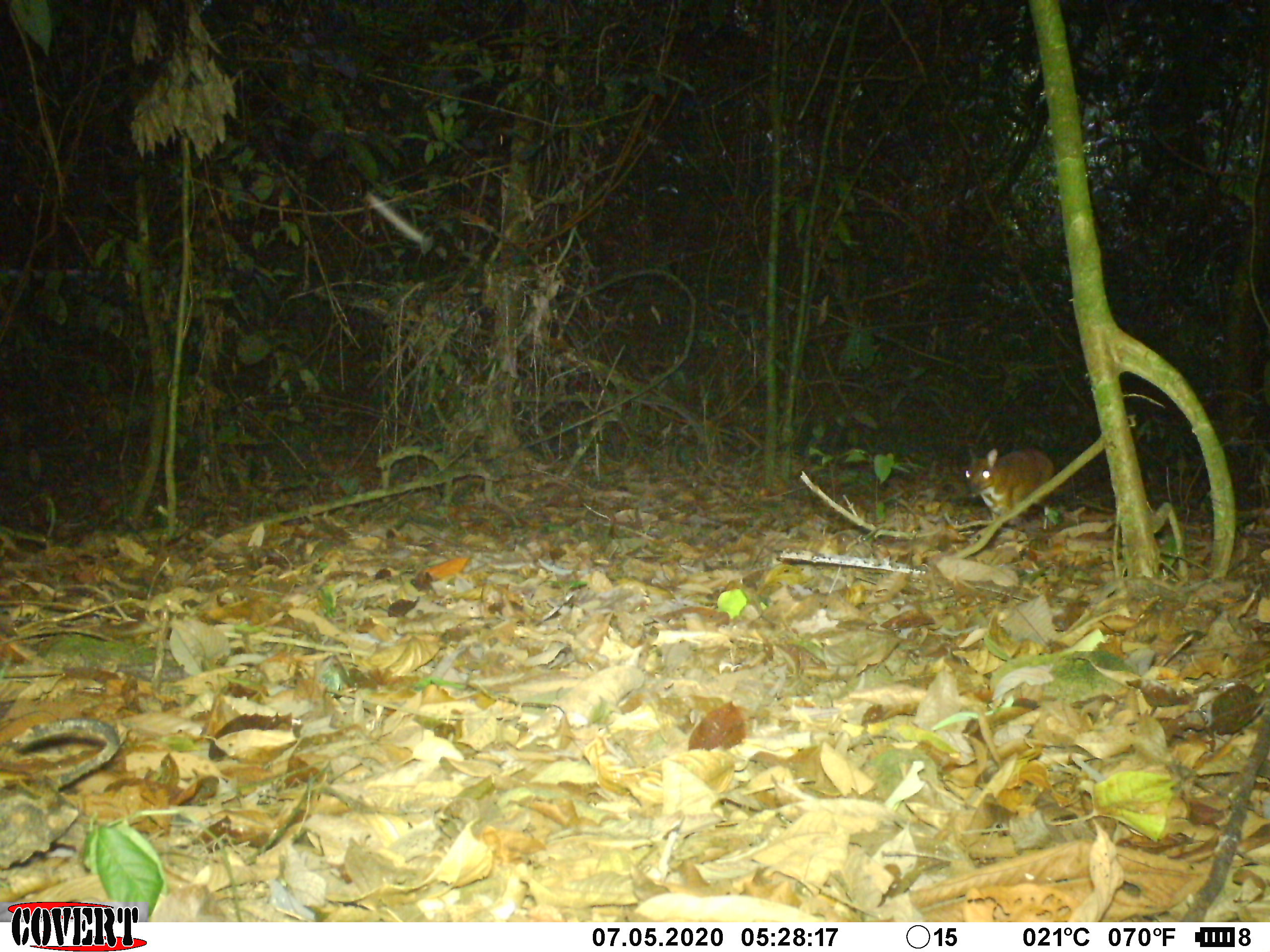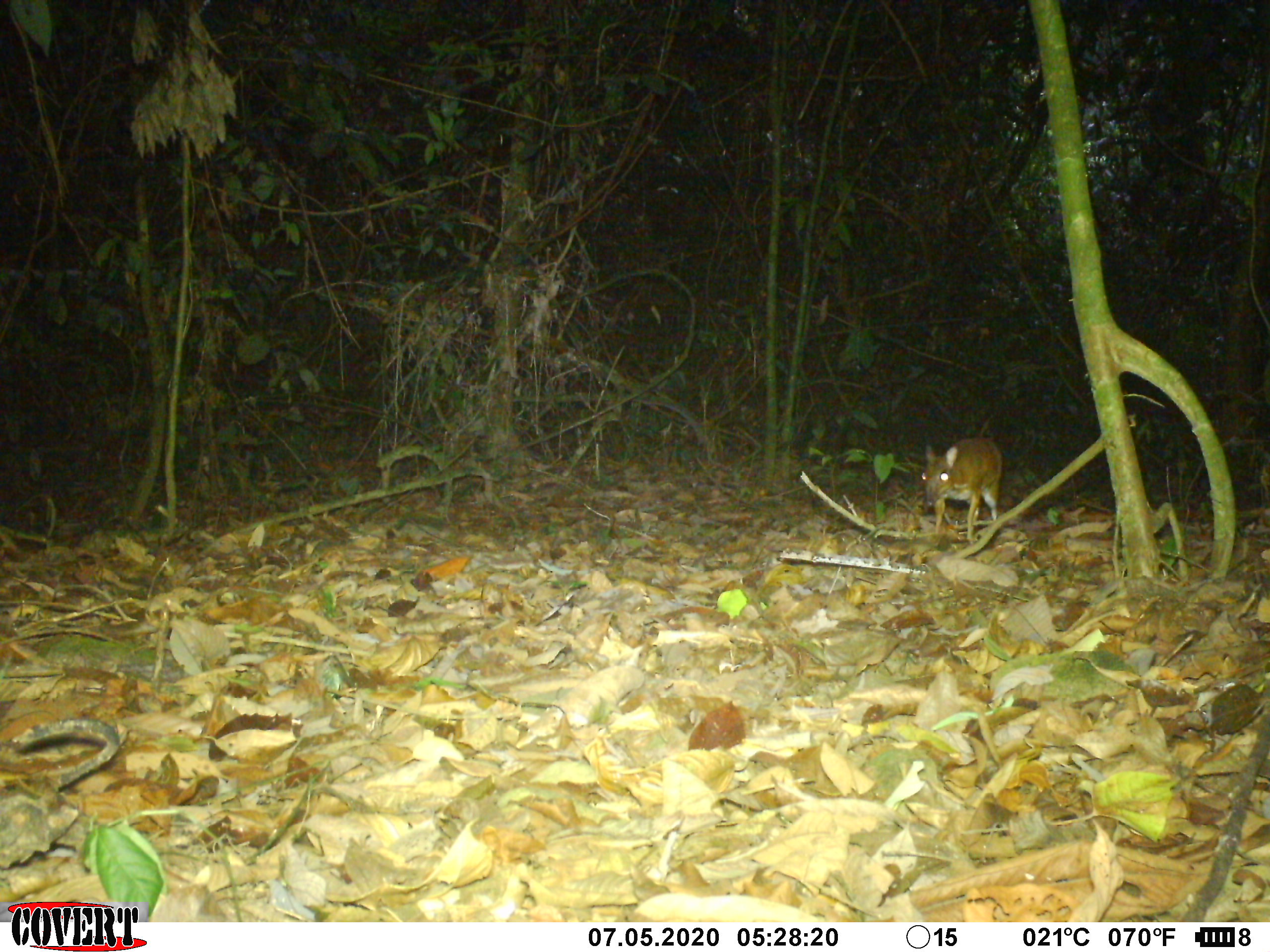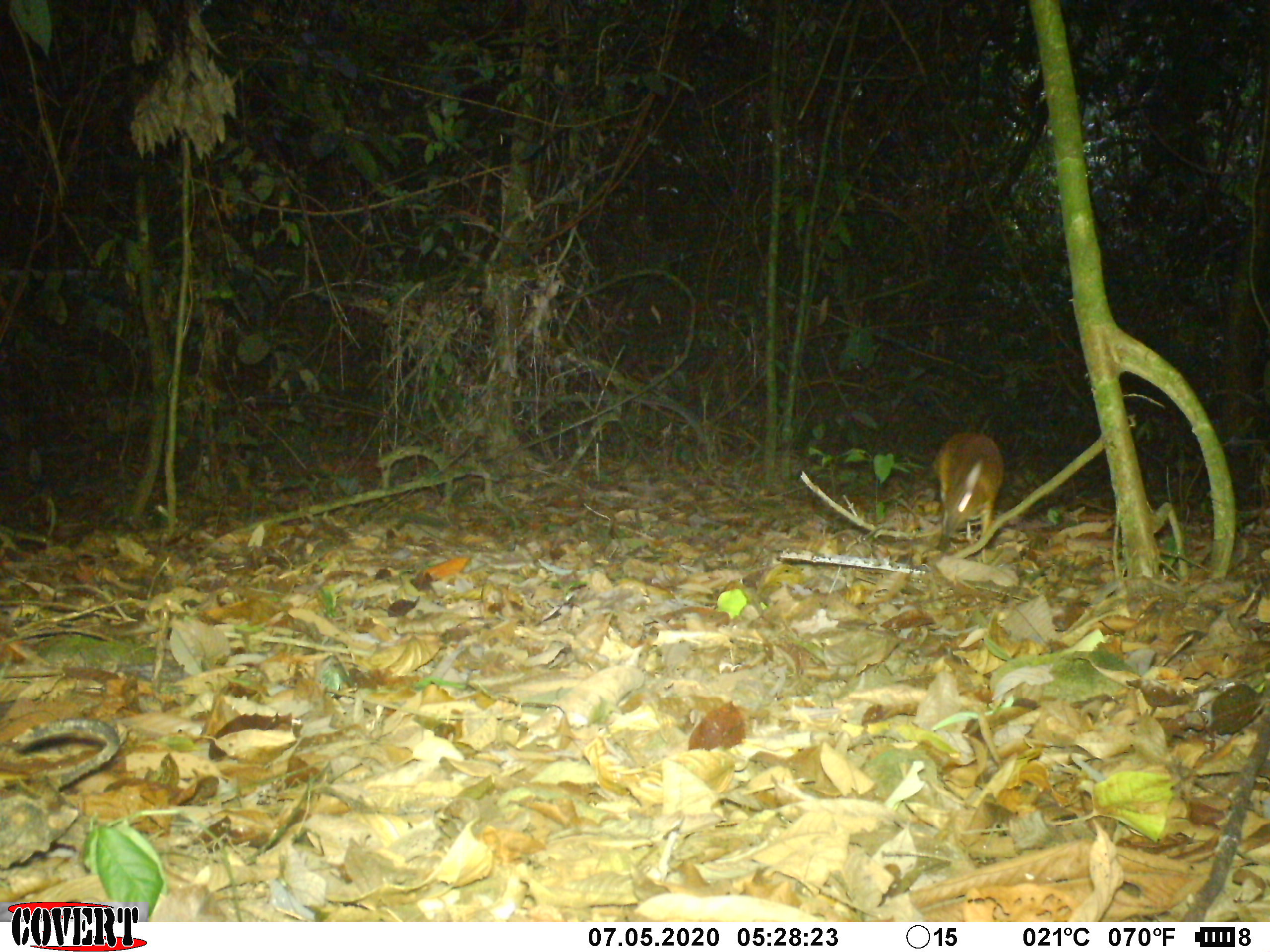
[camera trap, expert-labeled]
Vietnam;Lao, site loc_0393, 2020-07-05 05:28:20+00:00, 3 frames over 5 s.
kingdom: Animalia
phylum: Chordata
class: Mammalia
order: Artiodactyla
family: Tragulidae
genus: Moschiola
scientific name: Moschiola meminna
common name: chevrotain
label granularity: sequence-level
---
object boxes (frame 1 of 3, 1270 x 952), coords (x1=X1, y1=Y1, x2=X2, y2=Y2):
chevrotain: (x1=965, y1=447, x2=1055, y2=529)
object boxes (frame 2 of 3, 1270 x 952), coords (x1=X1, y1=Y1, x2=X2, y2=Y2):
chevrotain: (x1=921, y1=436, x2=1003, y2=540)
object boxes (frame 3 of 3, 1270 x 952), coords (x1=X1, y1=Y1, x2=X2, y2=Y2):
chevrotain: (x1=931, y1=431, x2=1005, y2=563)